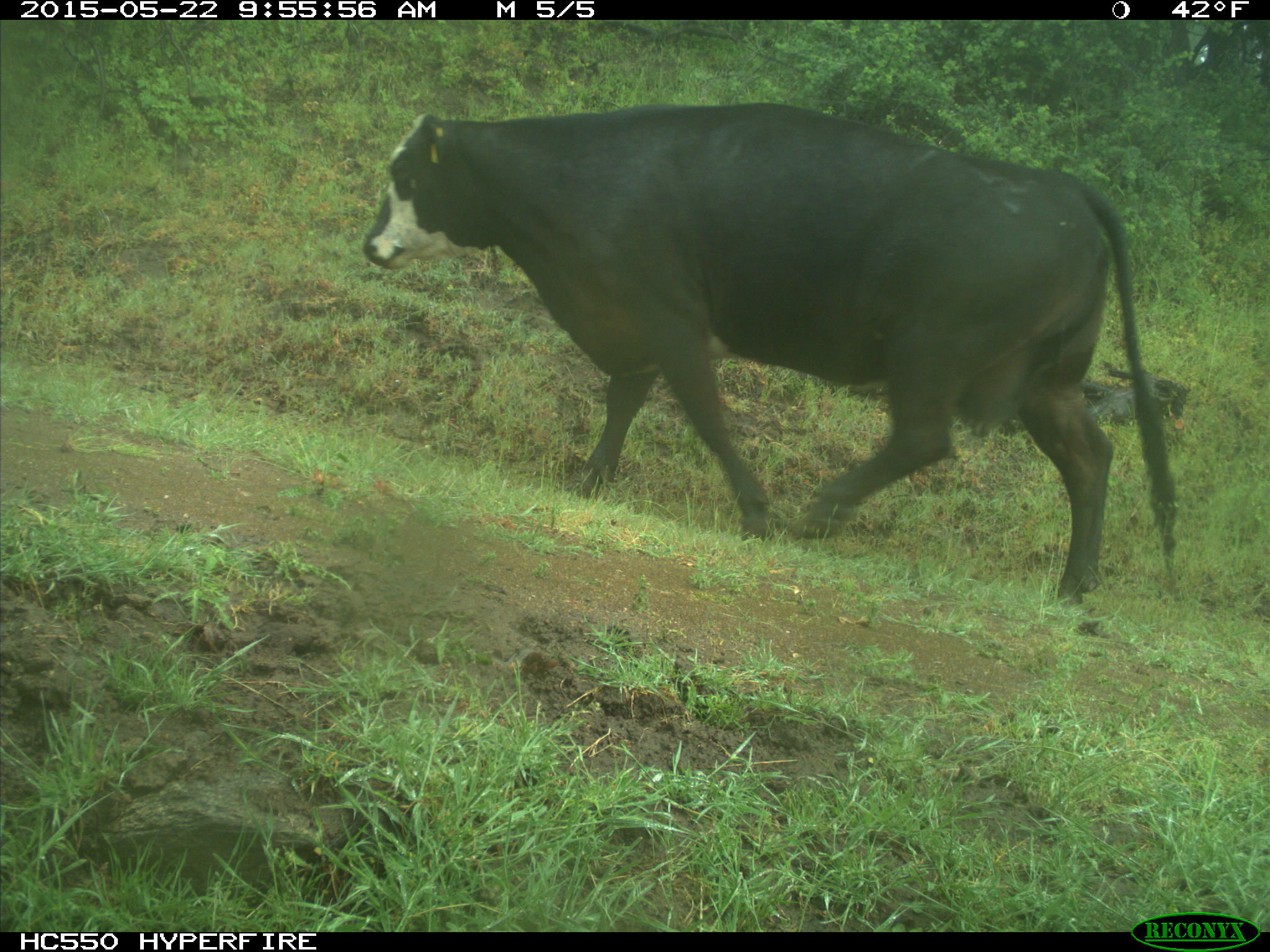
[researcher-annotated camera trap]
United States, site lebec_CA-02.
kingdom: Animalia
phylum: Chordata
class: Mammalia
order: Artiodactyla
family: Bovidae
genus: Bos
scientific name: Bos taurus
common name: domestic cow